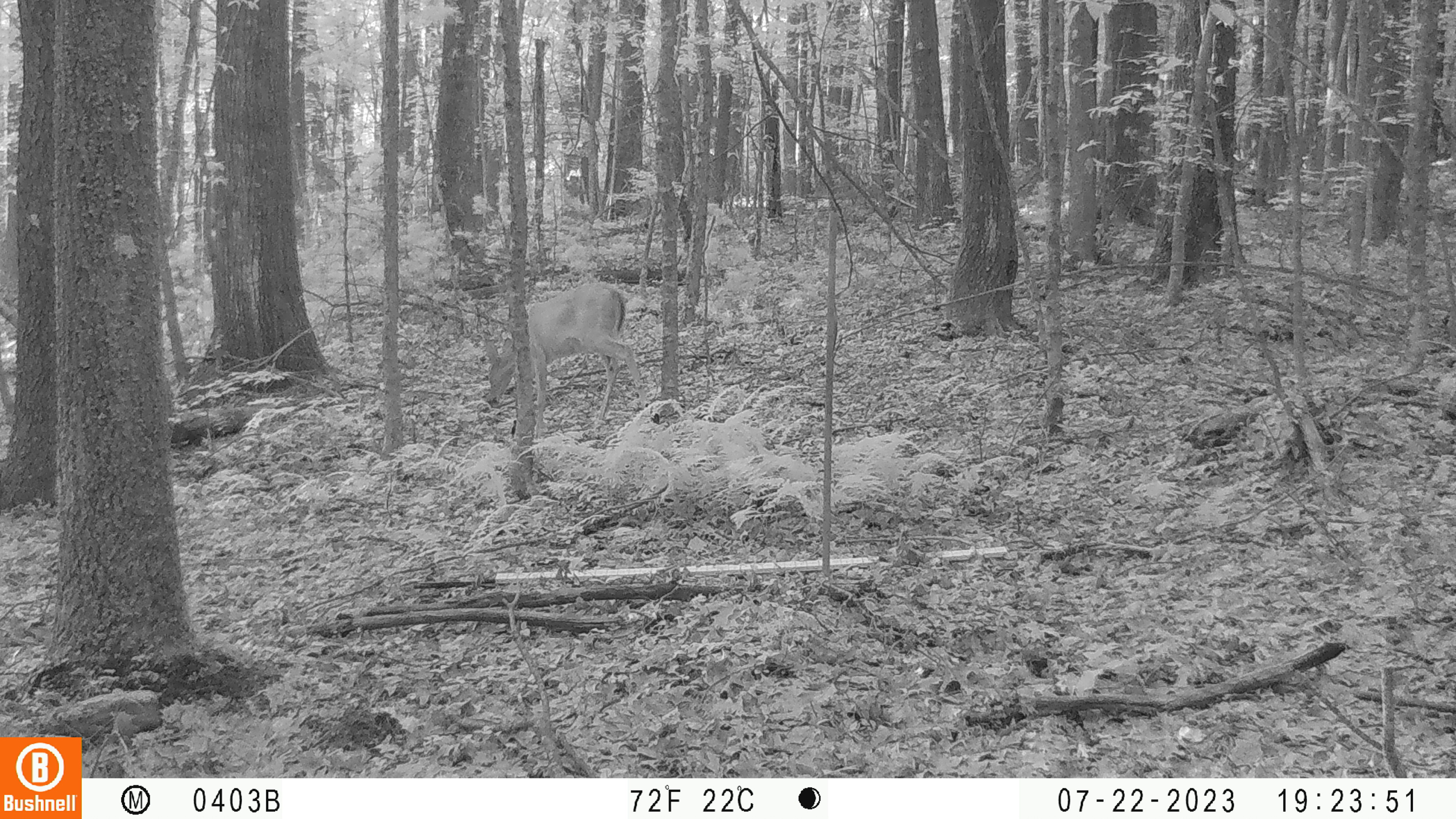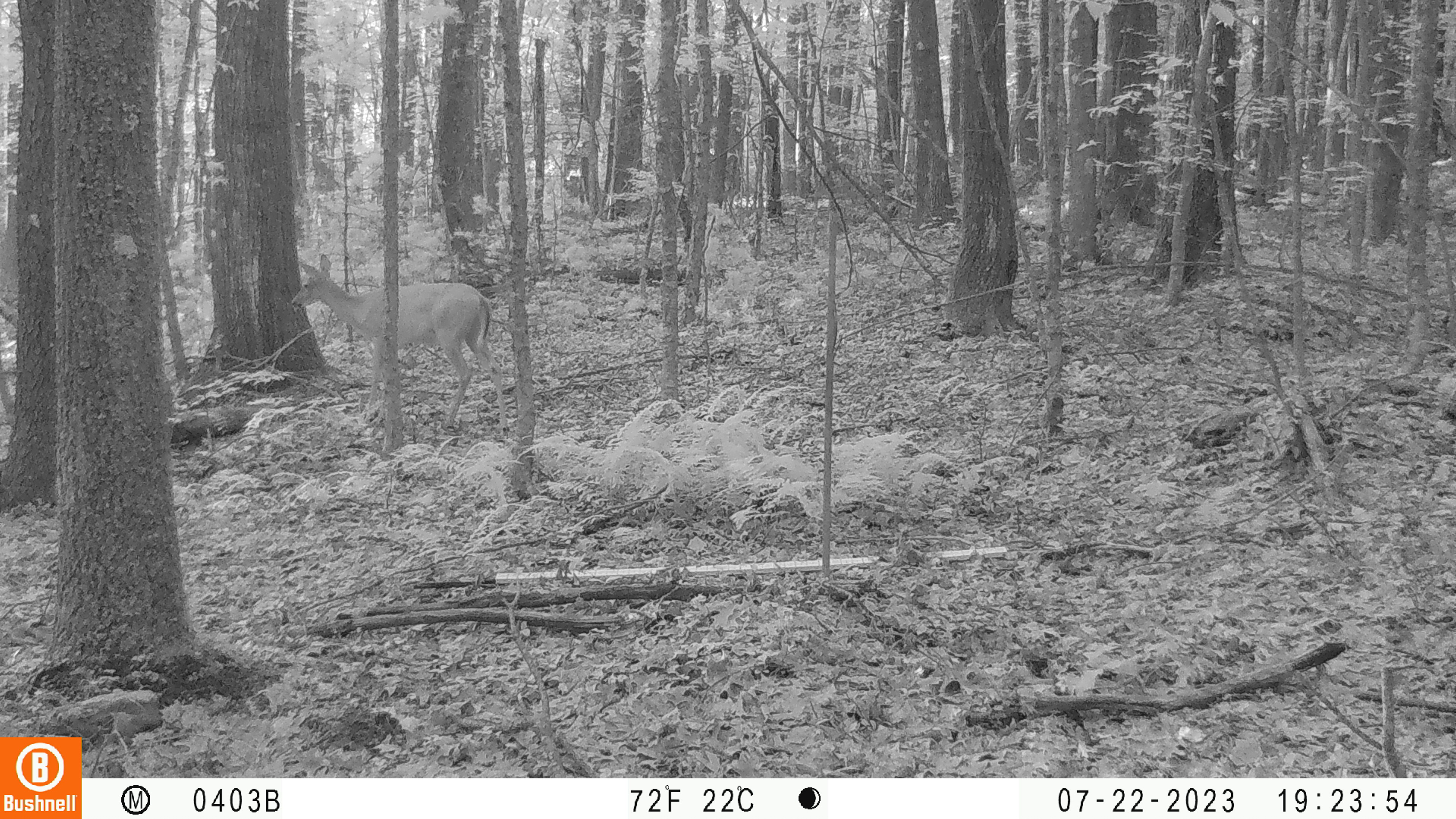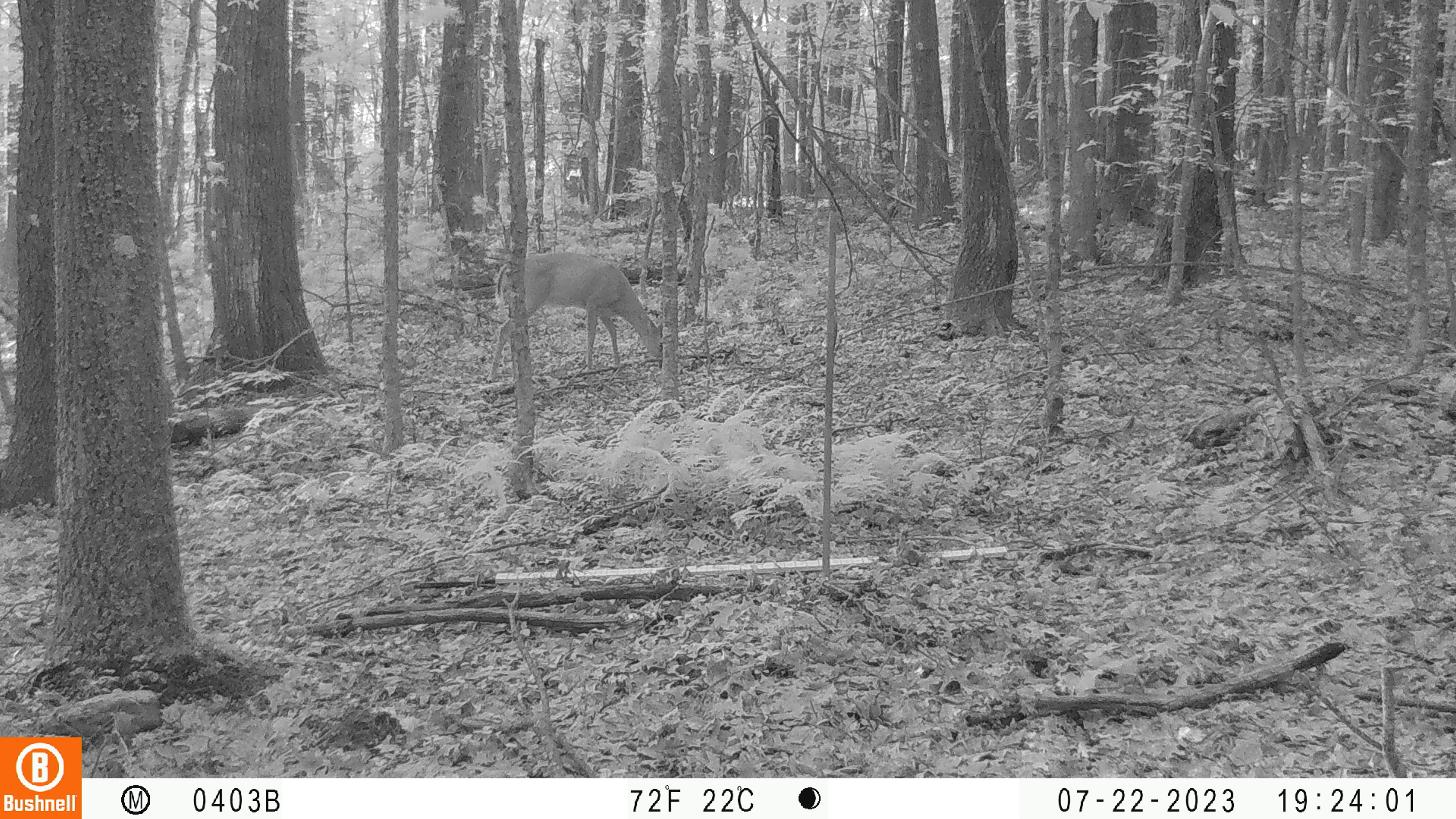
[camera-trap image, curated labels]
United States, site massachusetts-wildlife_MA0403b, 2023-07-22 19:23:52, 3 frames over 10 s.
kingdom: Animalia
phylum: Chordata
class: Mammalia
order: Artiodactyla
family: Cervidae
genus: Odocoileus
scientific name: Odocoileus virginianus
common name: white-tailed deer